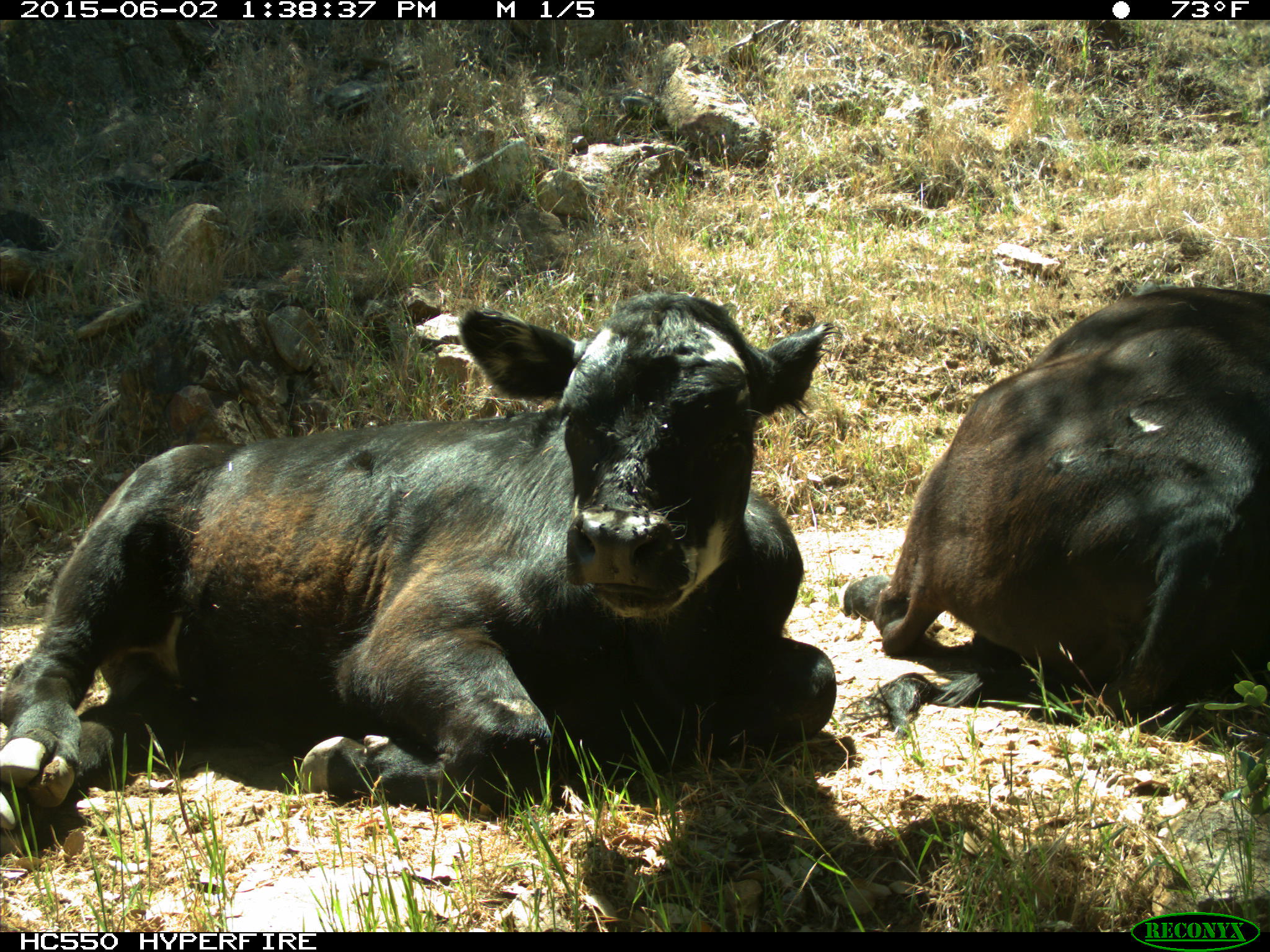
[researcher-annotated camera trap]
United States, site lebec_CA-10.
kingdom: Animalia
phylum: Chordata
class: Mammalia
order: Artiodactyla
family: Bovidae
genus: Bos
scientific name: Bos taurus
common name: domestic cow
Bos taurus (domestic cow).